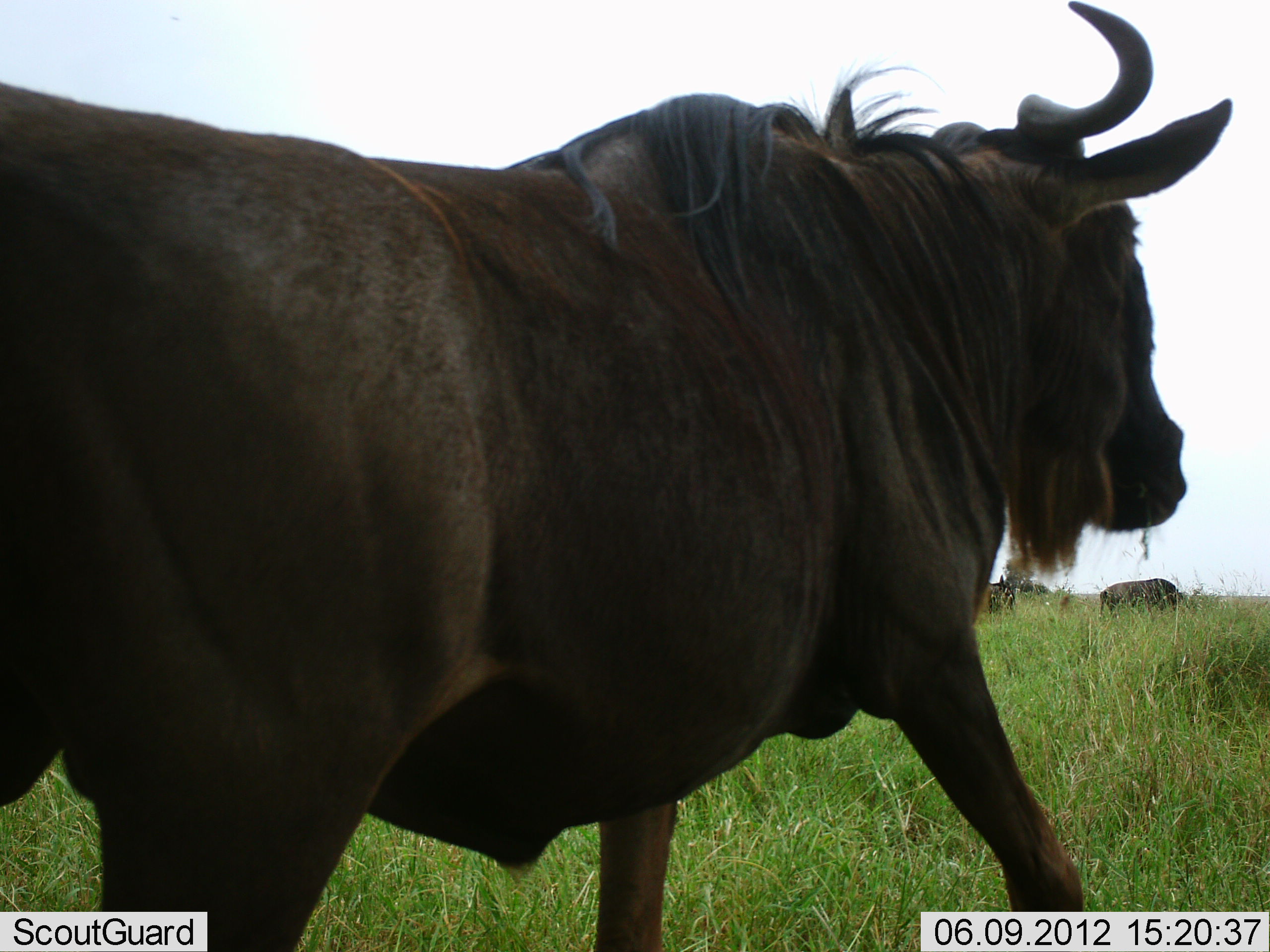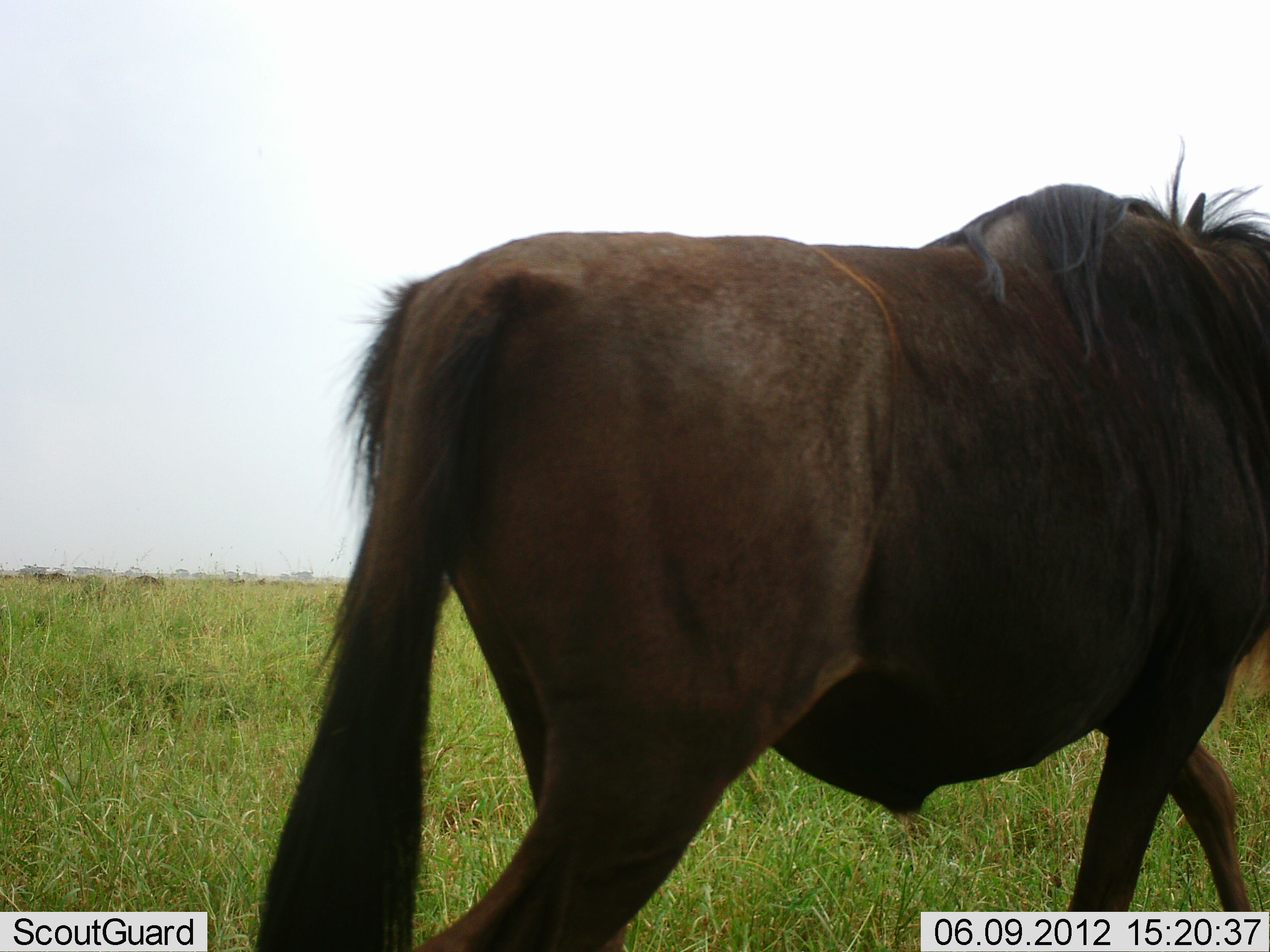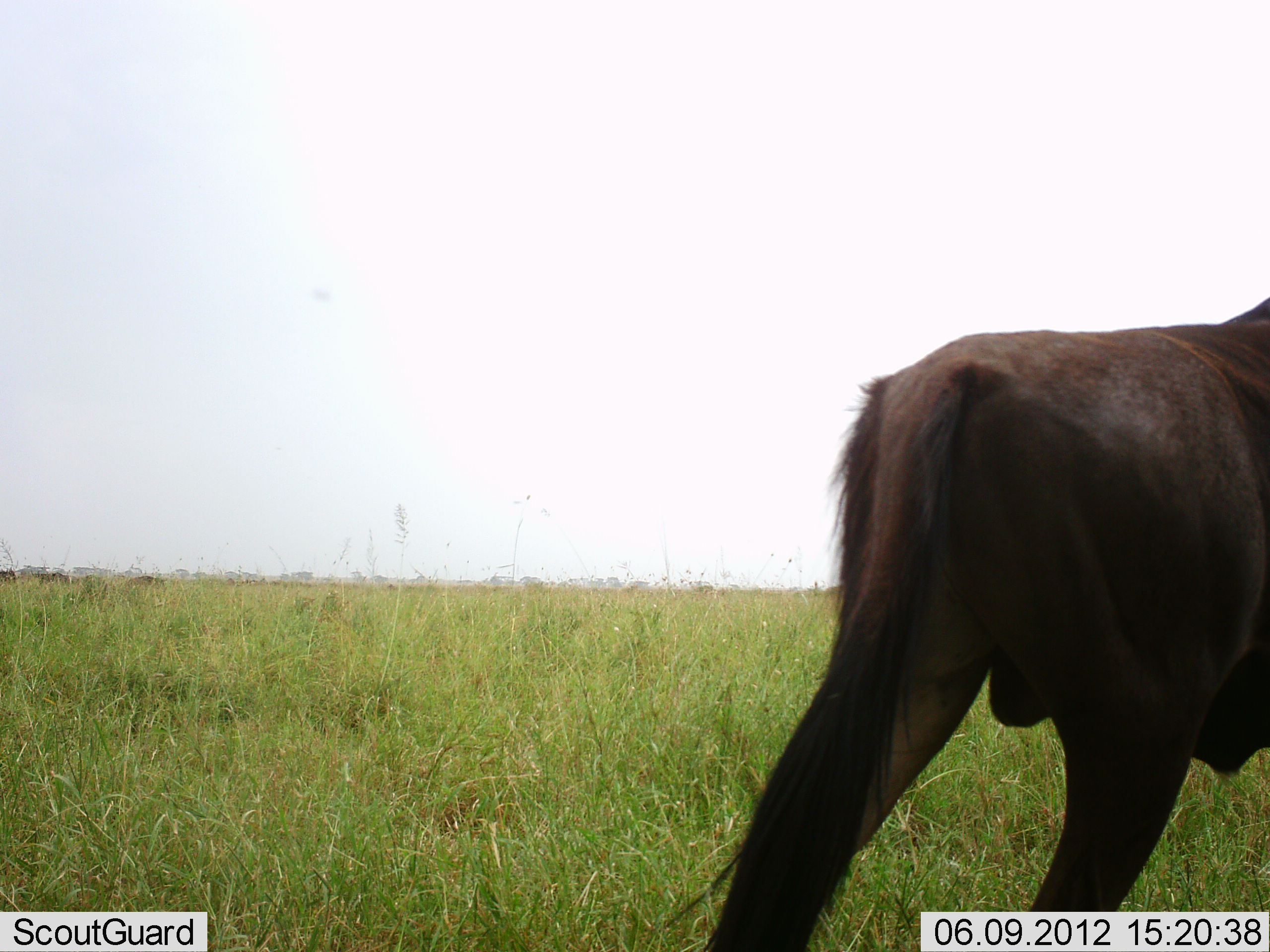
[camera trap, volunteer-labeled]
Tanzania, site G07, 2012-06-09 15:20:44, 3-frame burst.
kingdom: Animalia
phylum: Chordata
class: Mammalia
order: Artiodactyla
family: Bovidae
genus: Connochaetes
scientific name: Connochaetes taurinus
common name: blue wildebeest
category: wildebeest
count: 3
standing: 20%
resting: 0%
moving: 100%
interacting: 0%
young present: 0%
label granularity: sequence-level